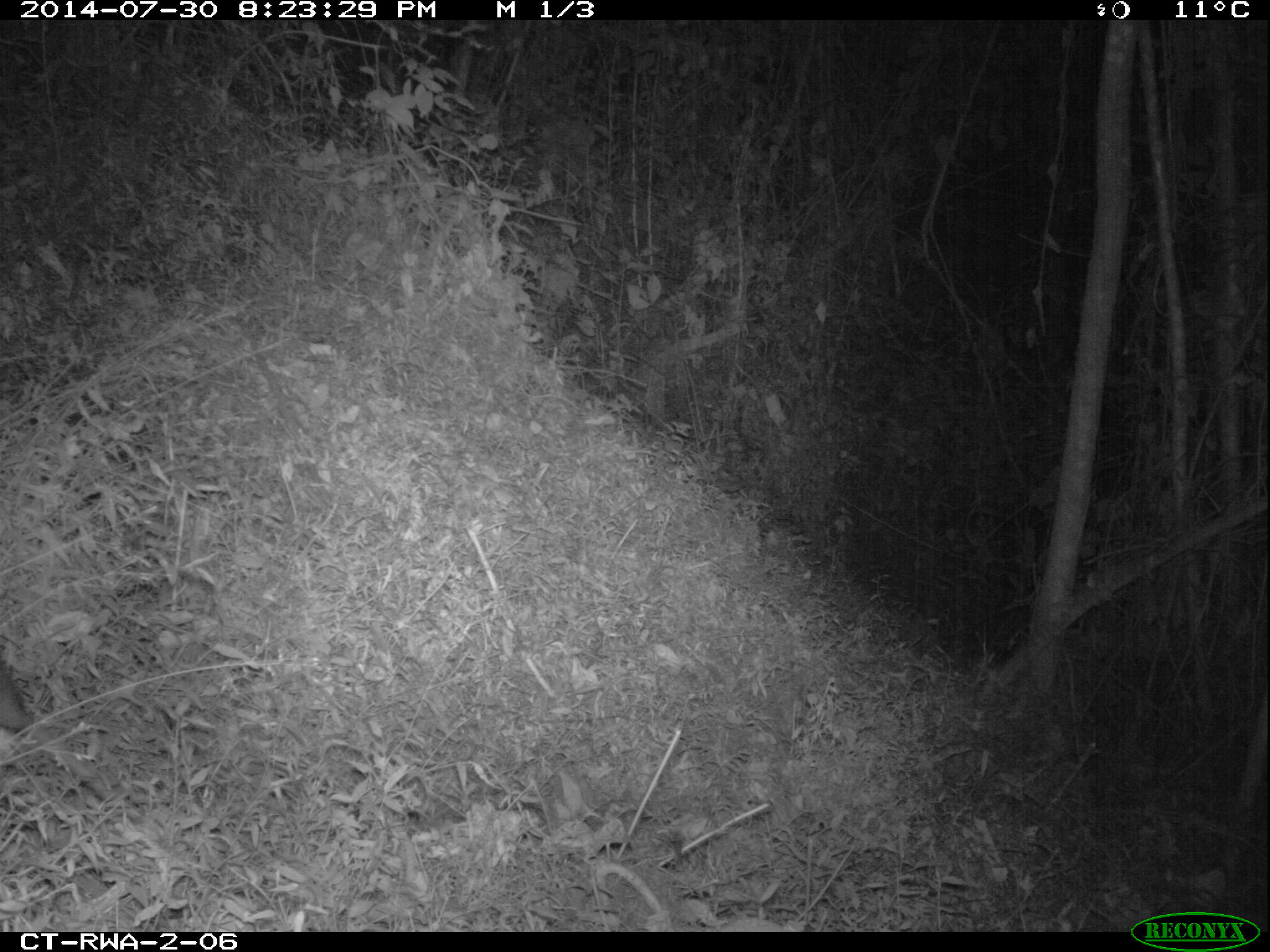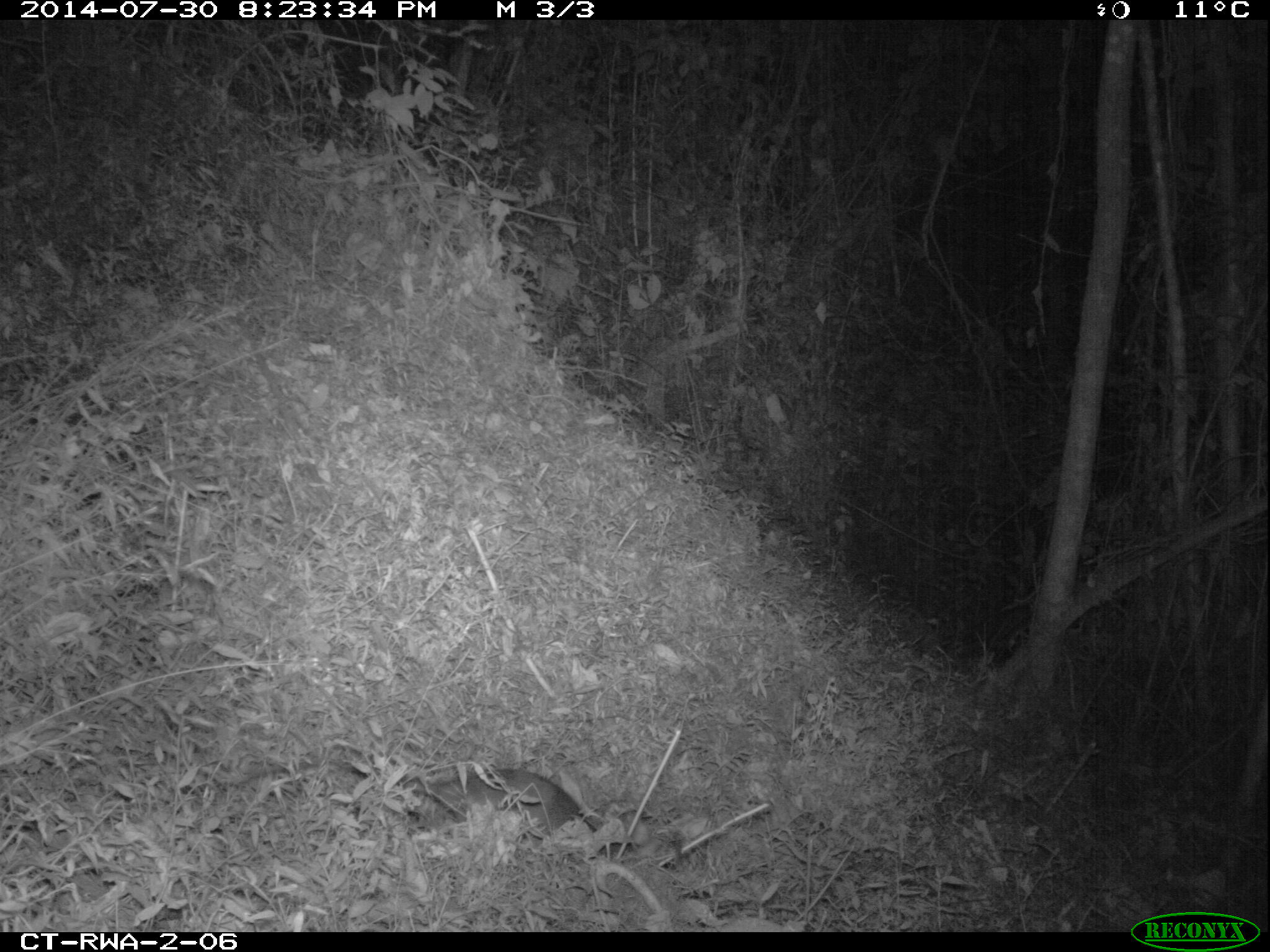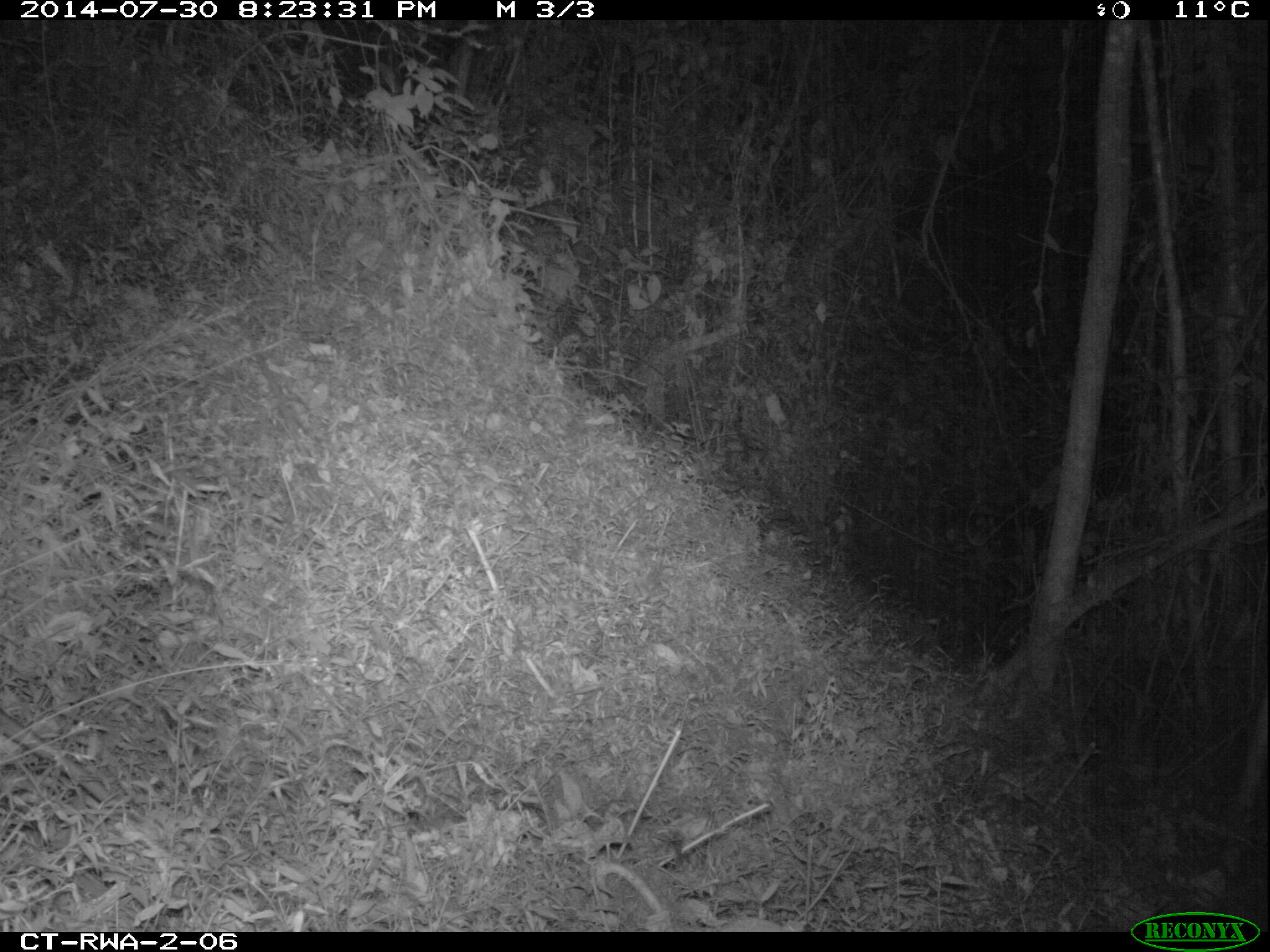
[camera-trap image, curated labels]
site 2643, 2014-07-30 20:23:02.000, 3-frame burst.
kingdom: Animalia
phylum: Chordata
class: Mammalia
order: Rodentia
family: Nesomyidae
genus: Cricetomys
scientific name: Cricetomys gambianus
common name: african giant pouched rat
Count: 1.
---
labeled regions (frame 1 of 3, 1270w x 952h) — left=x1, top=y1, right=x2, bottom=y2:
cricetomys gambianus: left=0, top=653, right=31, bottom=734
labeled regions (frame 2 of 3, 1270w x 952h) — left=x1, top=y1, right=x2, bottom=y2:
cricetomys gambianus: left=391, top=757, right=633, bottom=854